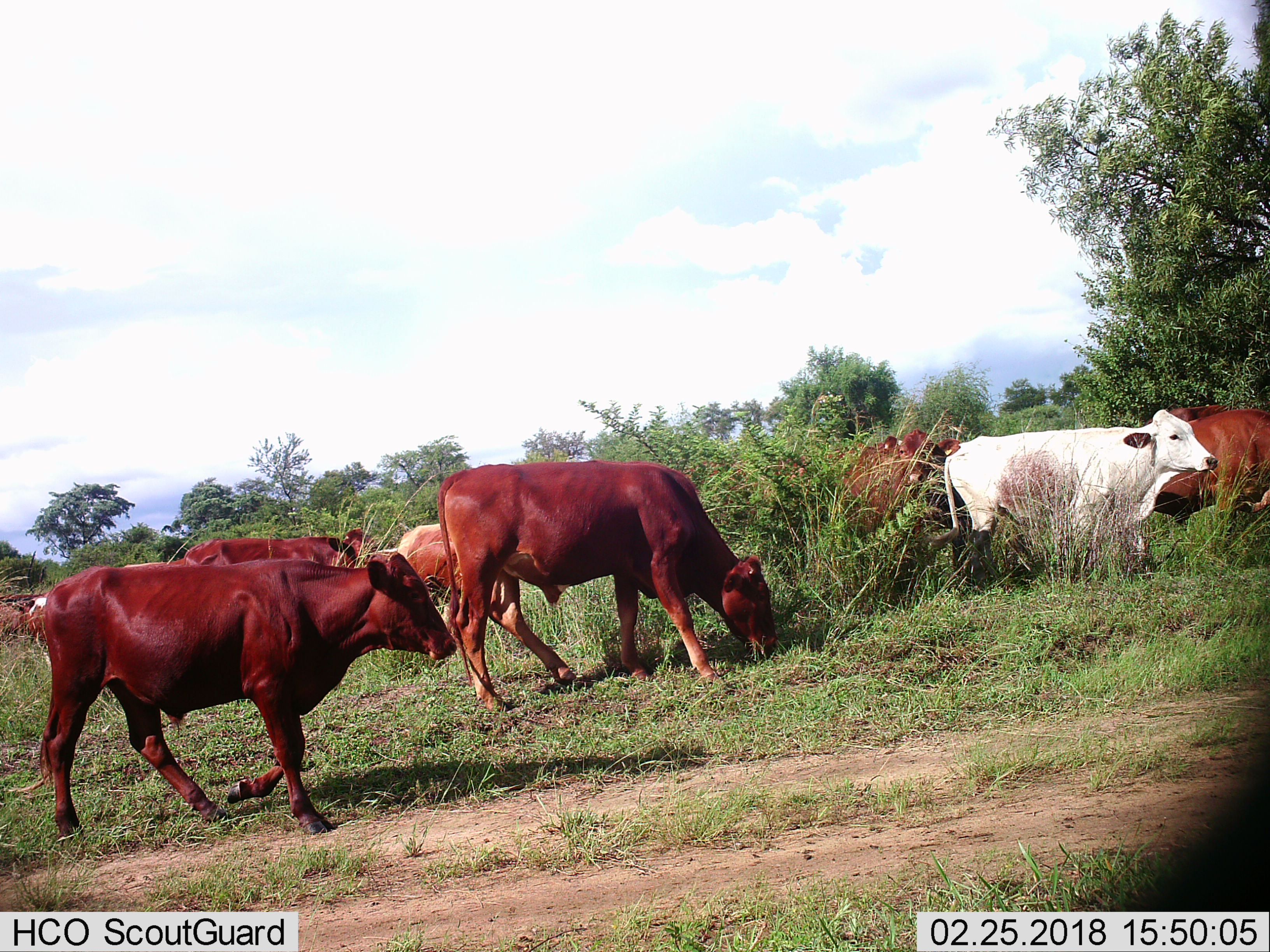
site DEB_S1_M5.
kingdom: Animalia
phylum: Chordata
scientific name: Vertebrata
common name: domestic animal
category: domesticanimal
Domesticanimal (domestic animal) (Vertebrata), count 9. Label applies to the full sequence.